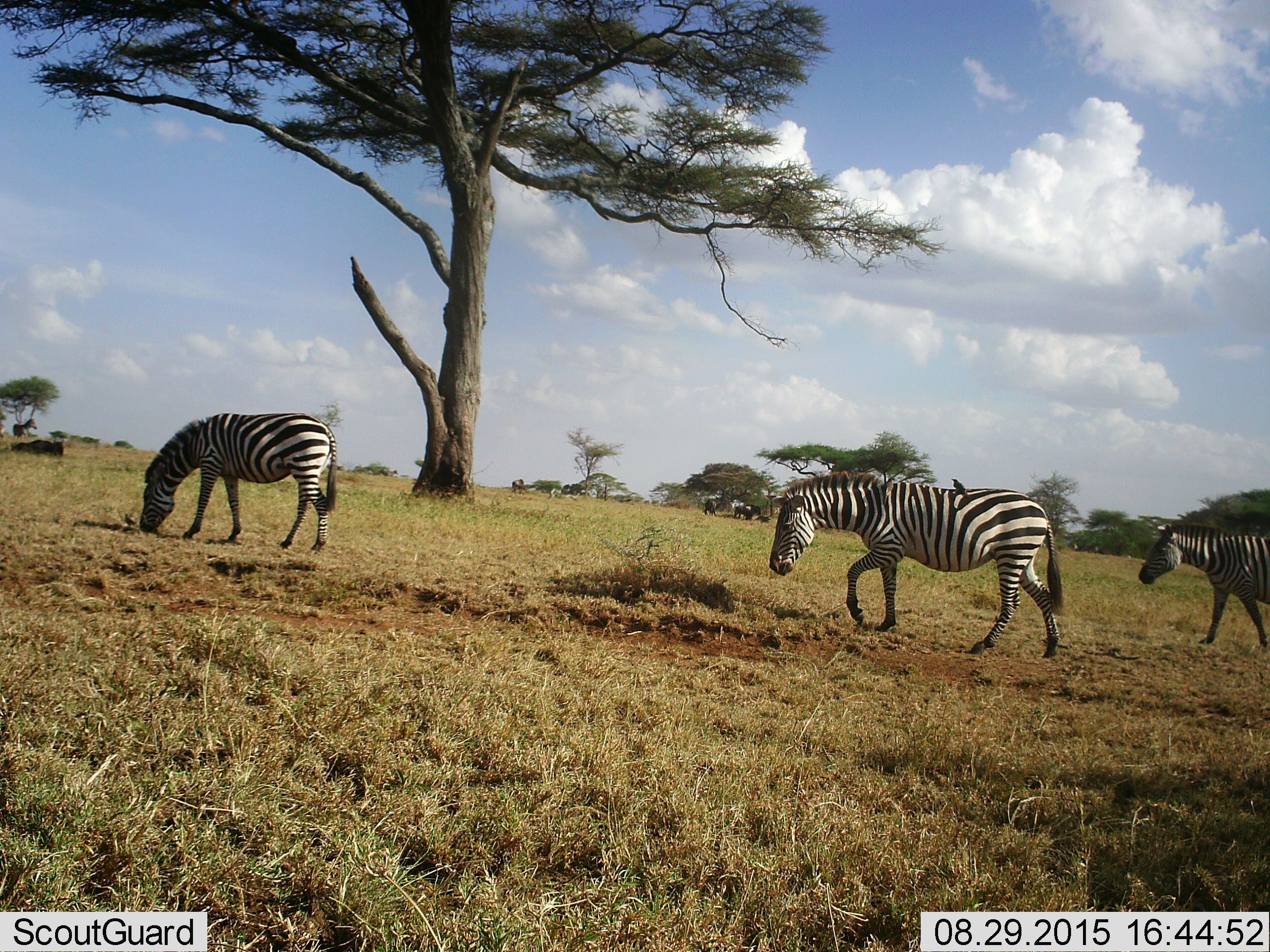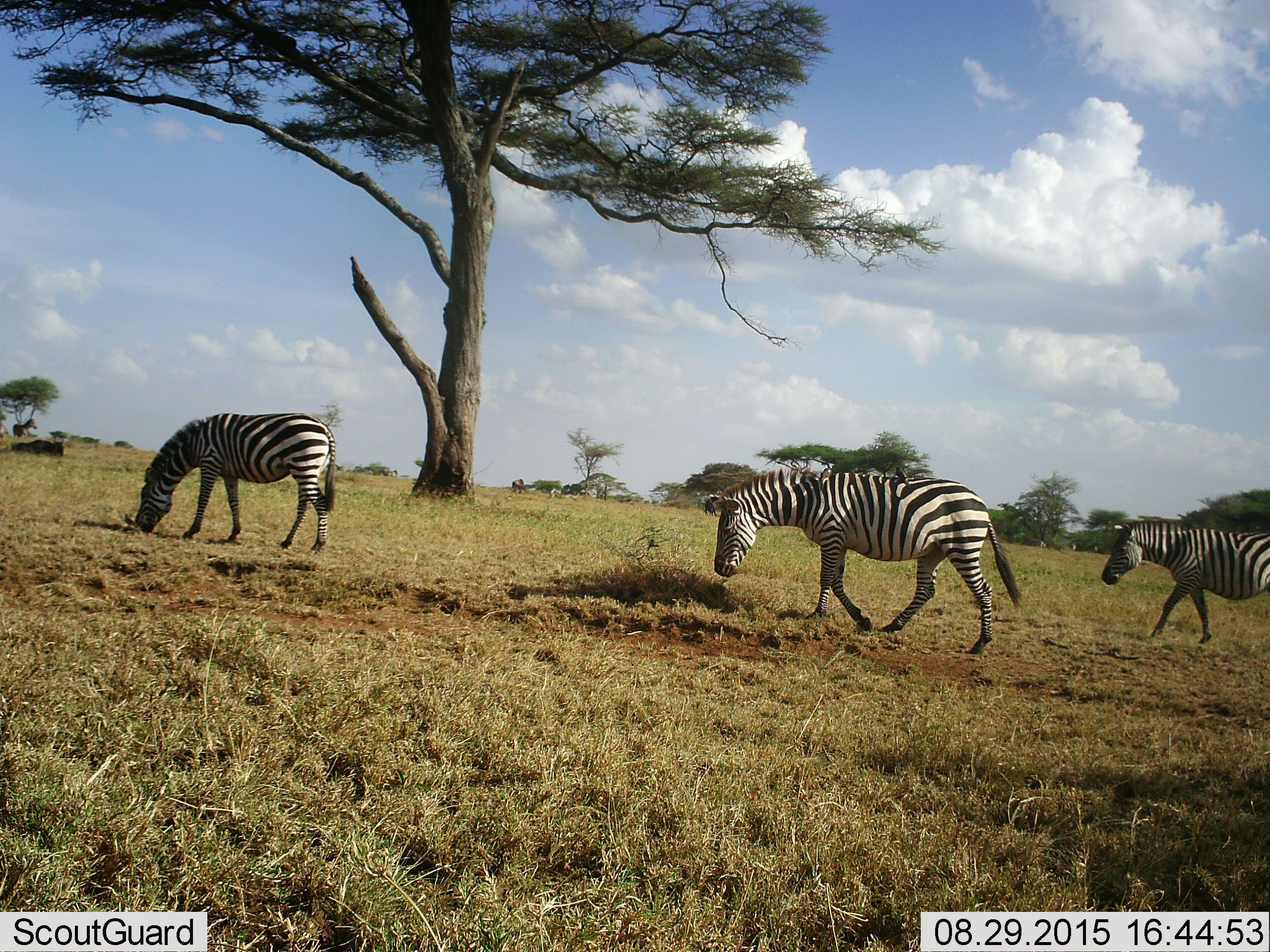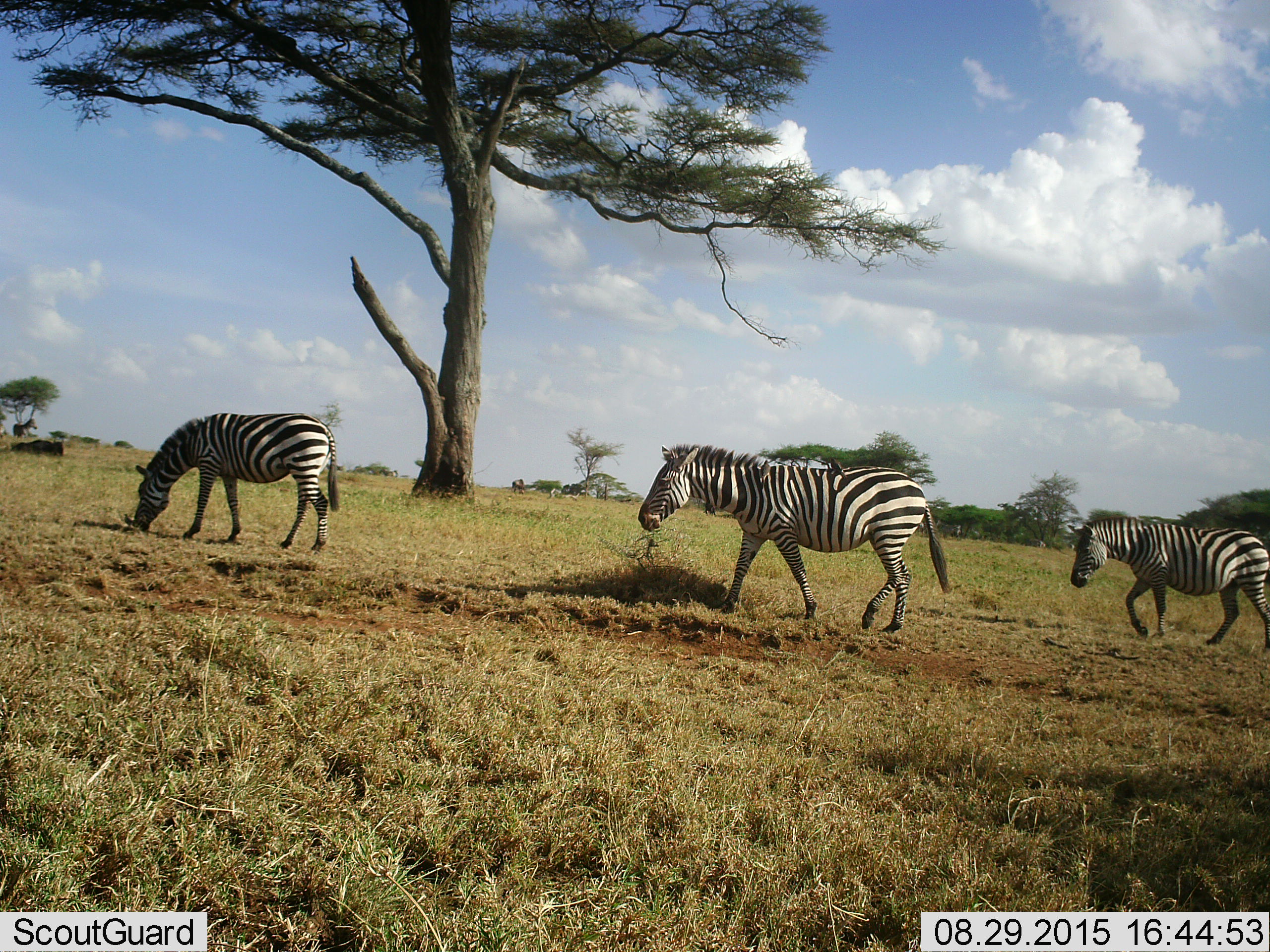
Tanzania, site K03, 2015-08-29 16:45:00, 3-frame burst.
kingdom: Animalia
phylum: Chordata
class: Mammalia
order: Artiodactyla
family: Bovidae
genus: Connochaetes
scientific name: Connochaetes taurinus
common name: blue wildebeest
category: wildebeest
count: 7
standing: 80%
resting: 80%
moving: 0%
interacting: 0%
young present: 0%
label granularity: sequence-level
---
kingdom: Animalia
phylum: Chordata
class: Mammalia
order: Perissodactyla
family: Equidae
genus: Equus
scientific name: Equus quagga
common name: plains zebra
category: zebra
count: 3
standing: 22%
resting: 0%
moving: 100%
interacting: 0%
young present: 0%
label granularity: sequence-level